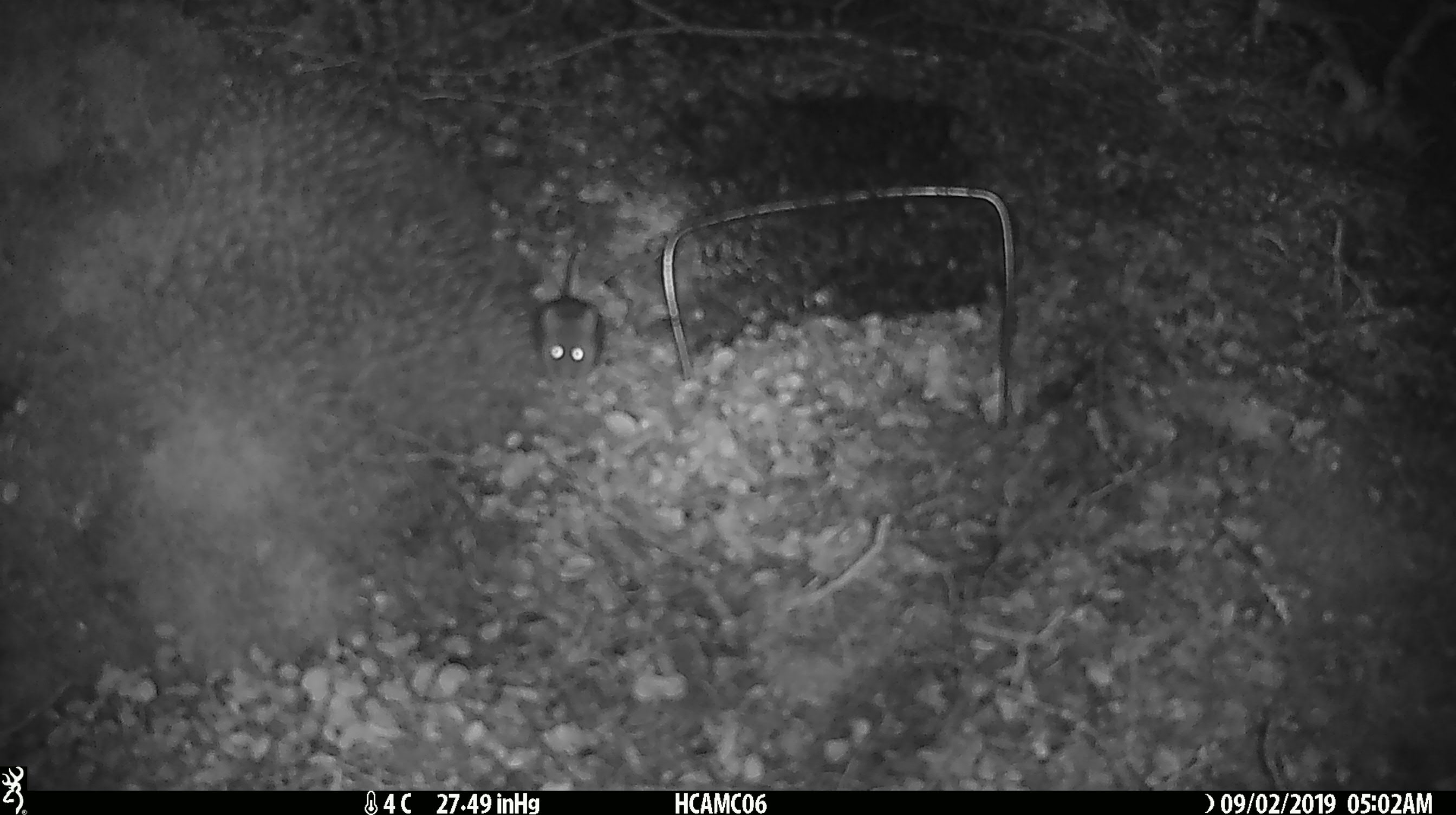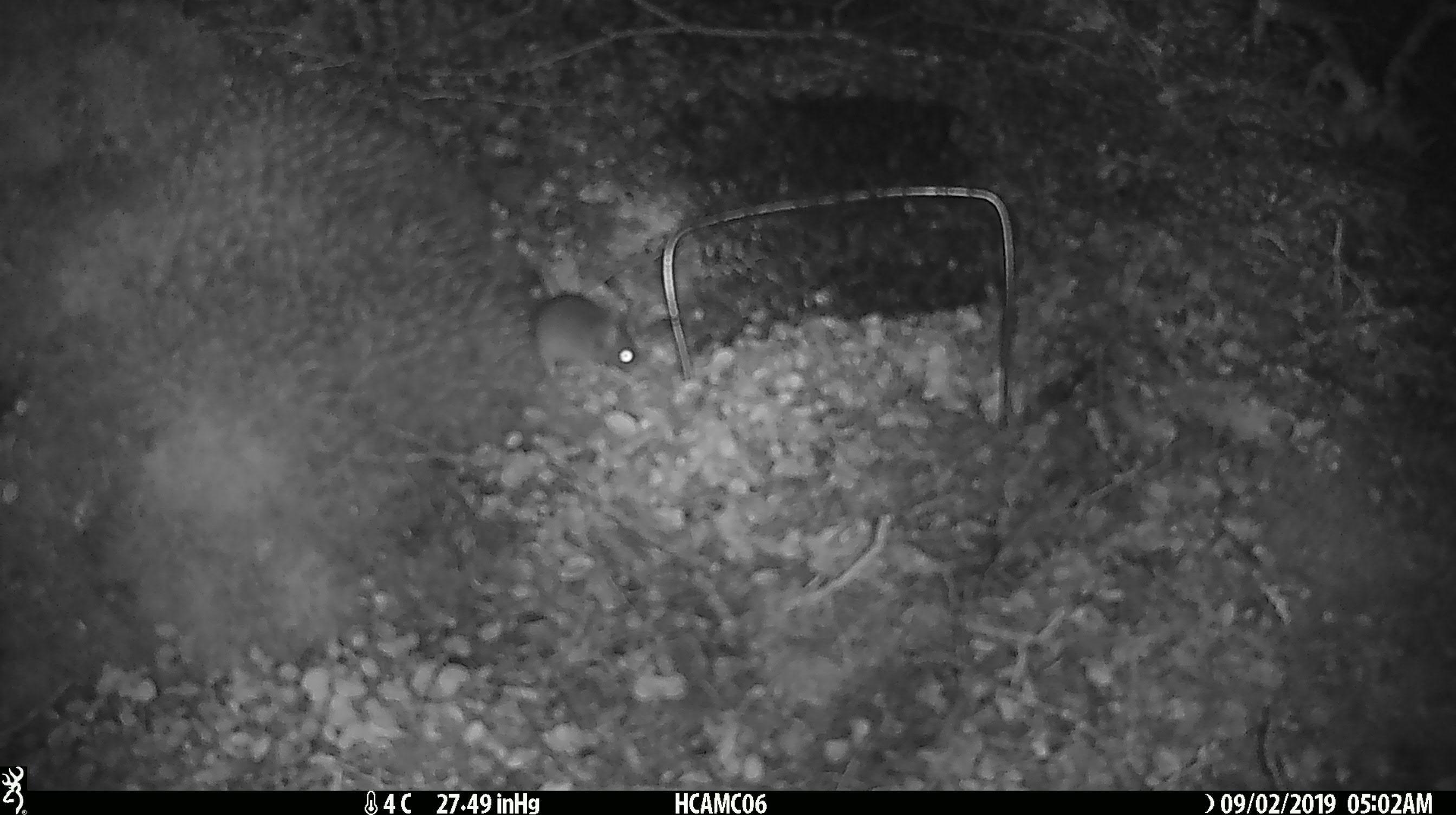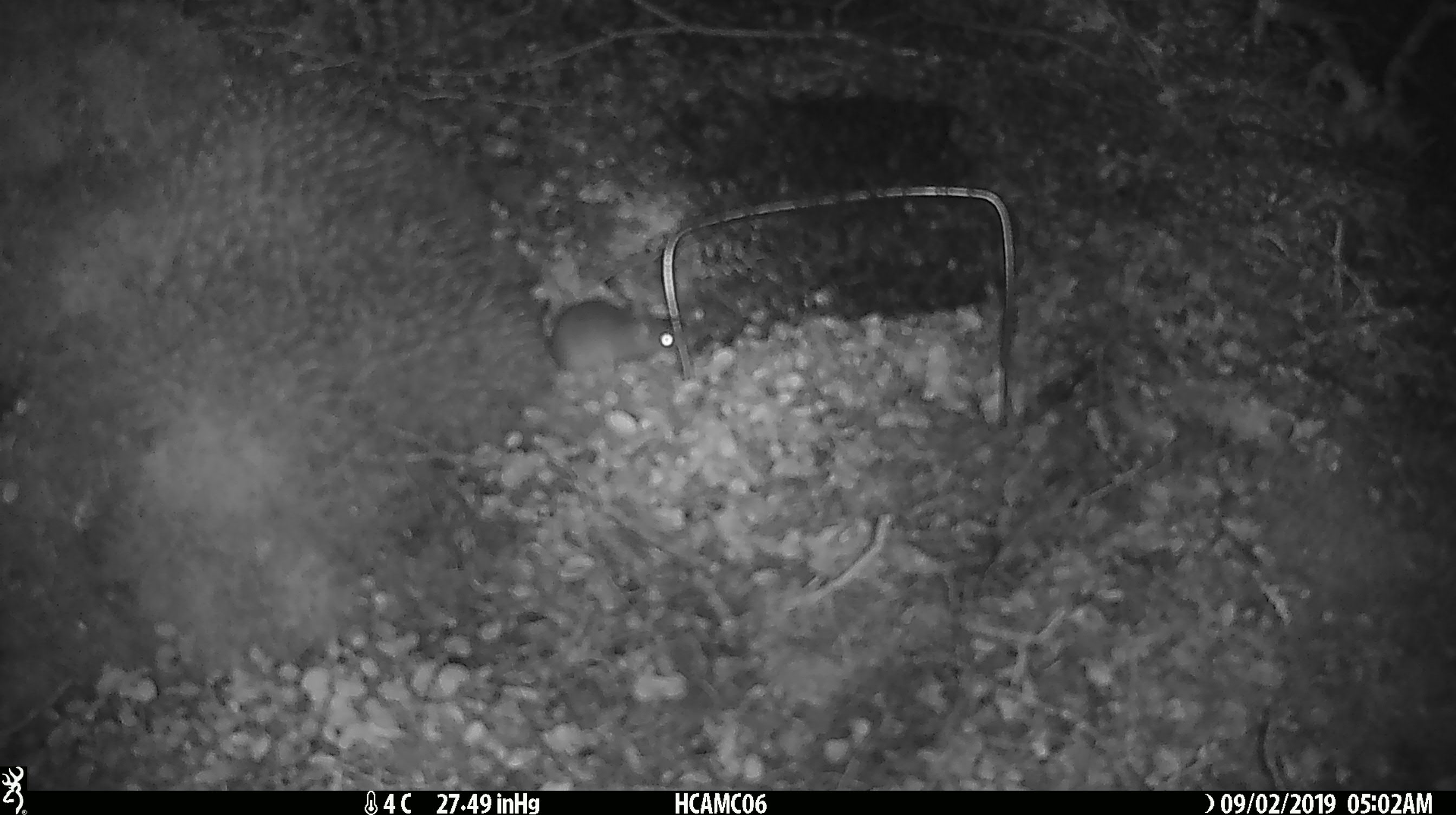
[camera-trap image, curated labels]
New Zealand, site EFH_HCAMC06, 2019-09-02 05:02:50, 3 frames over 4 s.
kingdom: Animalia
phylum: Chordata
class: Mammalia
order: Rodentia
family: Muridae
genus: Mus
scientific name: Mus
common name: mouse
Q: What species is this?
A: Mouse (Mus).